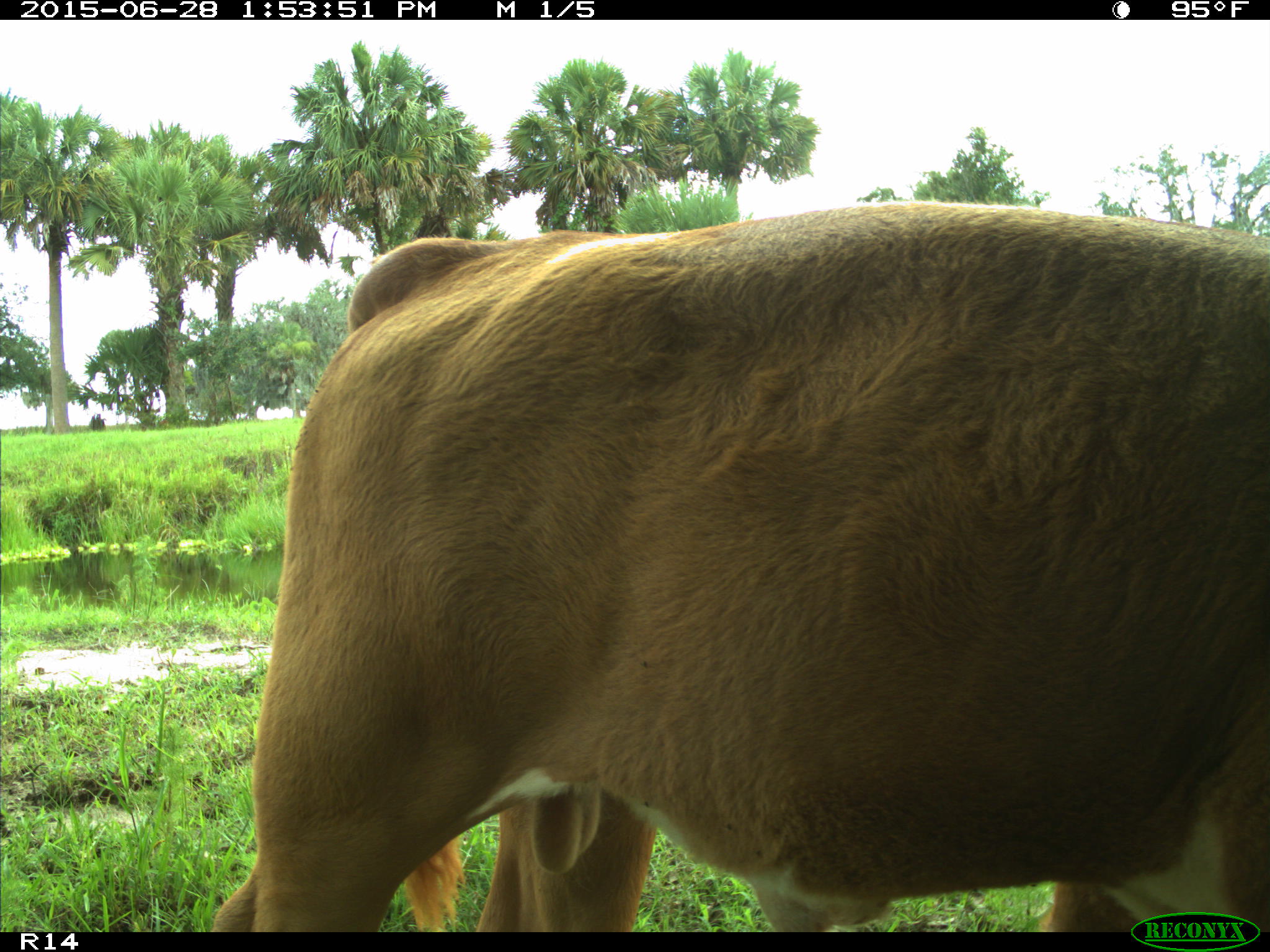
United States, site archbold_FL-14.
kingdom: Animalia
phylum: Chordata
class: Mammalia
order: Artiodactyla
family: Bovidae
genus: Bos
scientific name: Bos taurus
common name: domestic cow